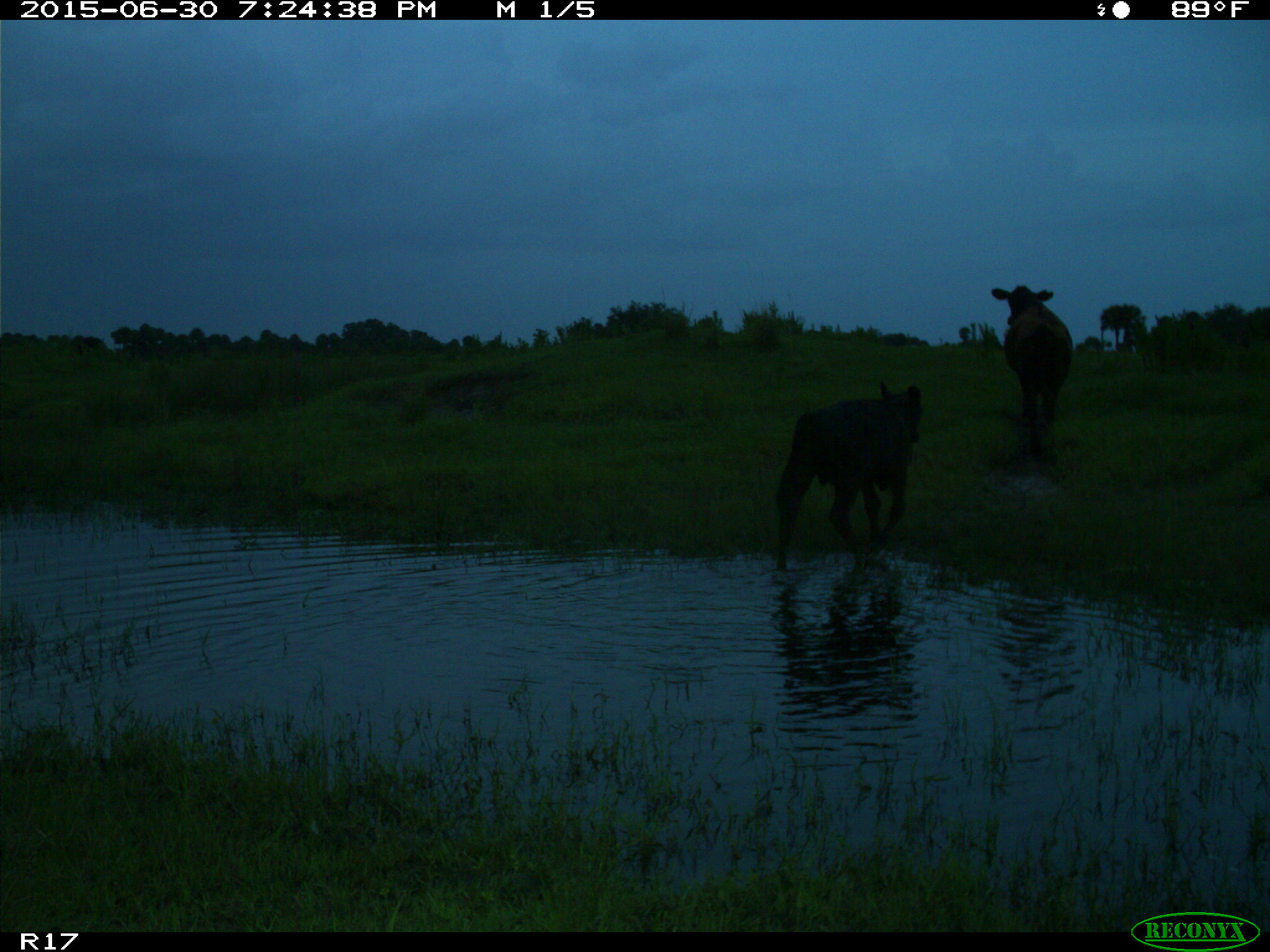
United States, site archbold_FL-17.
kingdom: Animalia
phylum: Chordata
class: Mammalia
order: Artiodactyla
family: Bovidae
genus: Bos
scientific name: Bos taurus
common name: domestic cow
Bos taurus (domestic cow).